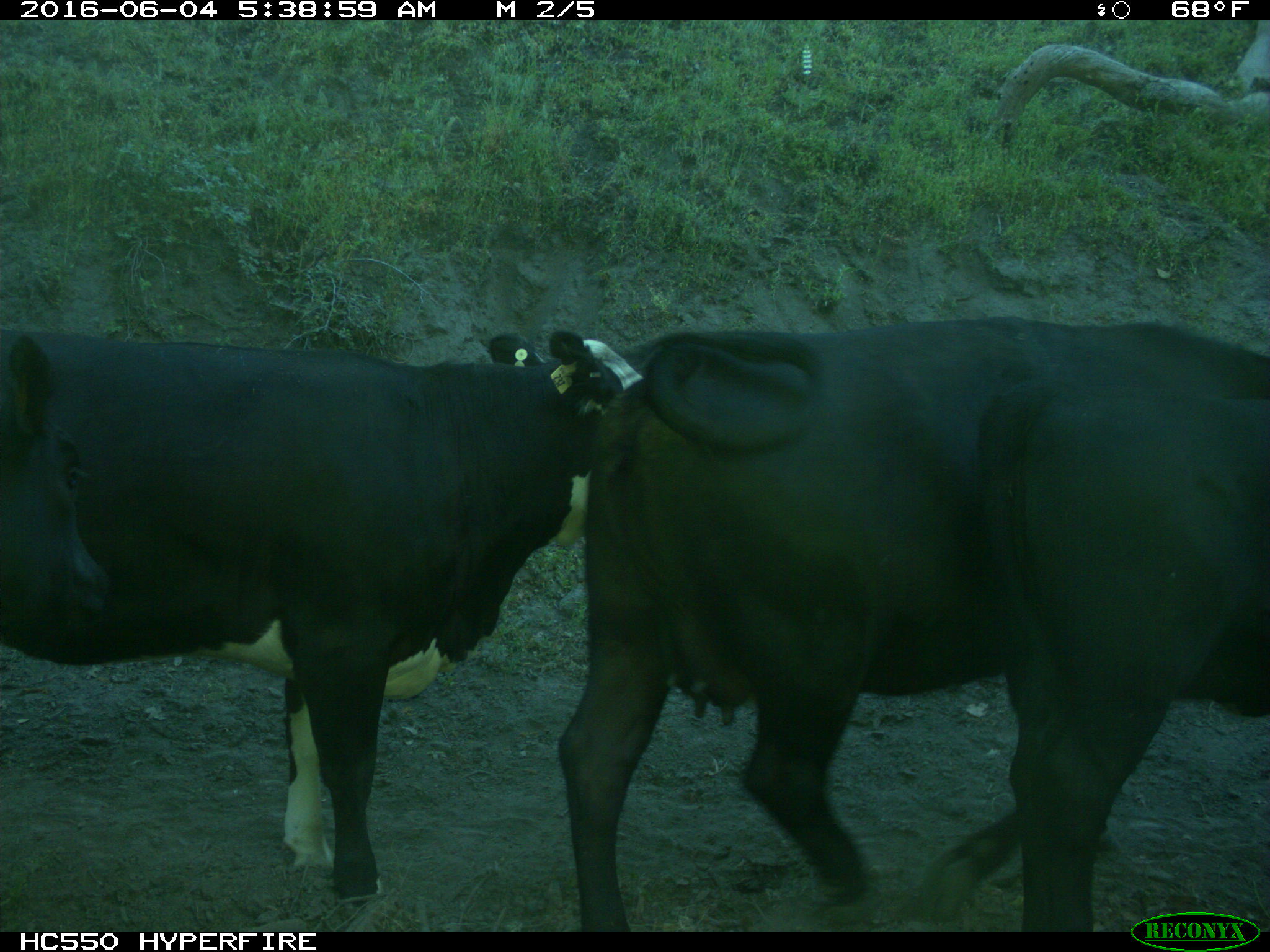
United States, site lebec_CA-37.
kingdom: Animalia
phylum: Chordata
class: Mammalia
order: Artiodactyla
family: Bovidae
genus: Bos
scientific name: Bos taurus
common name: domestic cow